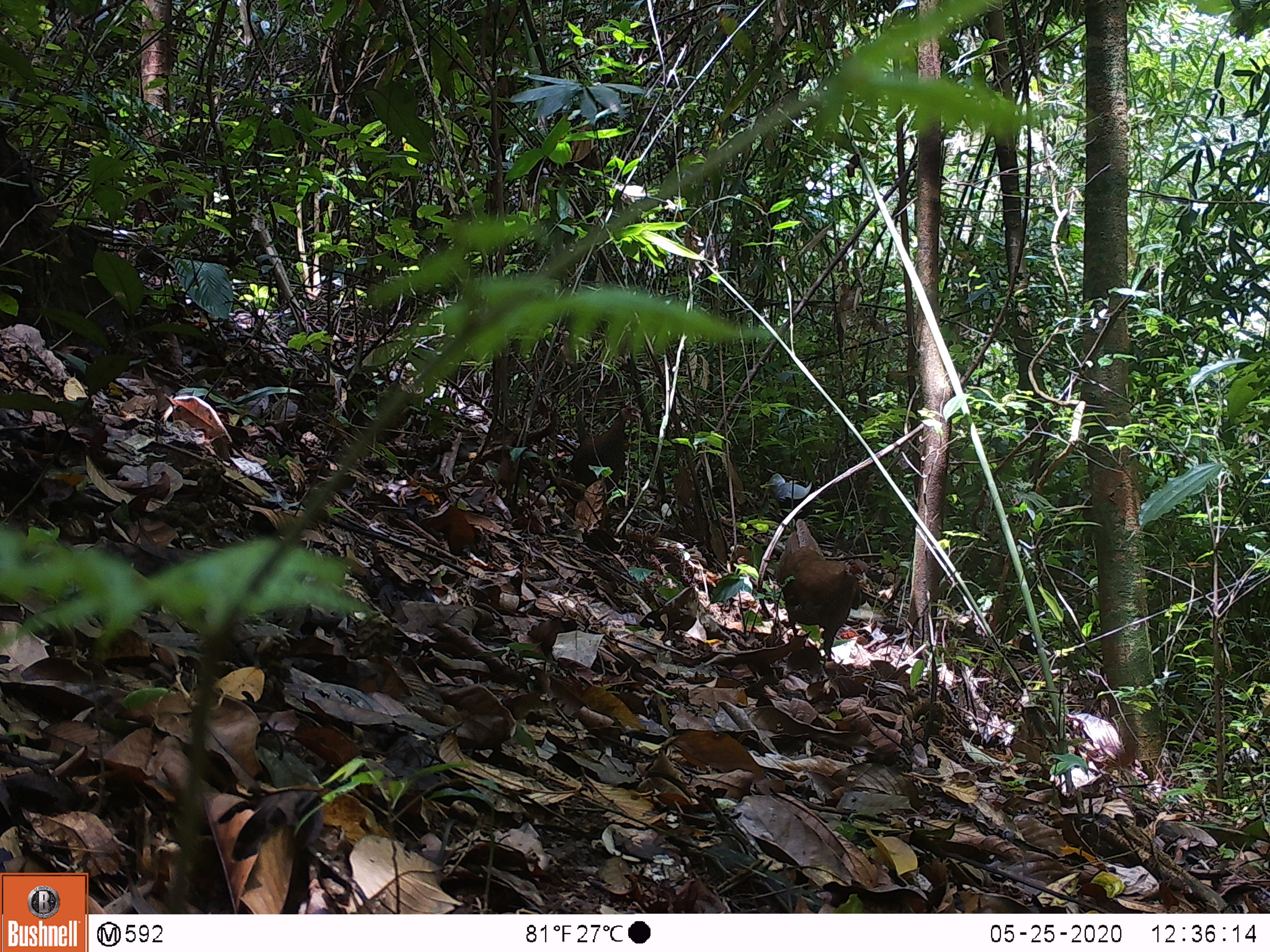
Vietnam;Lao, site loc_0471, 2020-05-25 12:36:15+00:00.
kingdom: Animalia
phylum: Chordata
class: Aves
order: Galliformes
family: Phasianidae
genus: Lophura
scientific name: Lophura nycthemera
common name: silver pheasant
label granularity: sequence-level